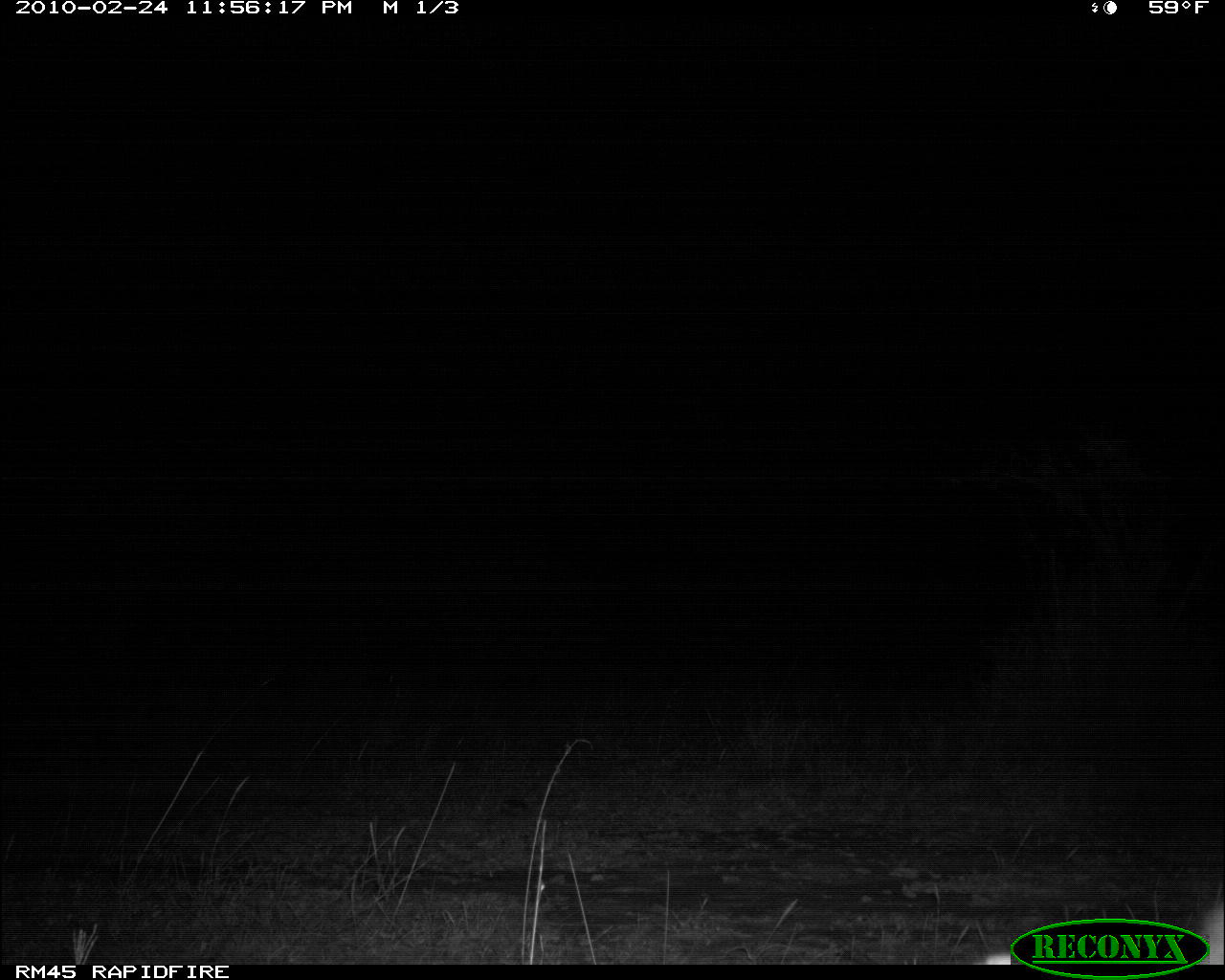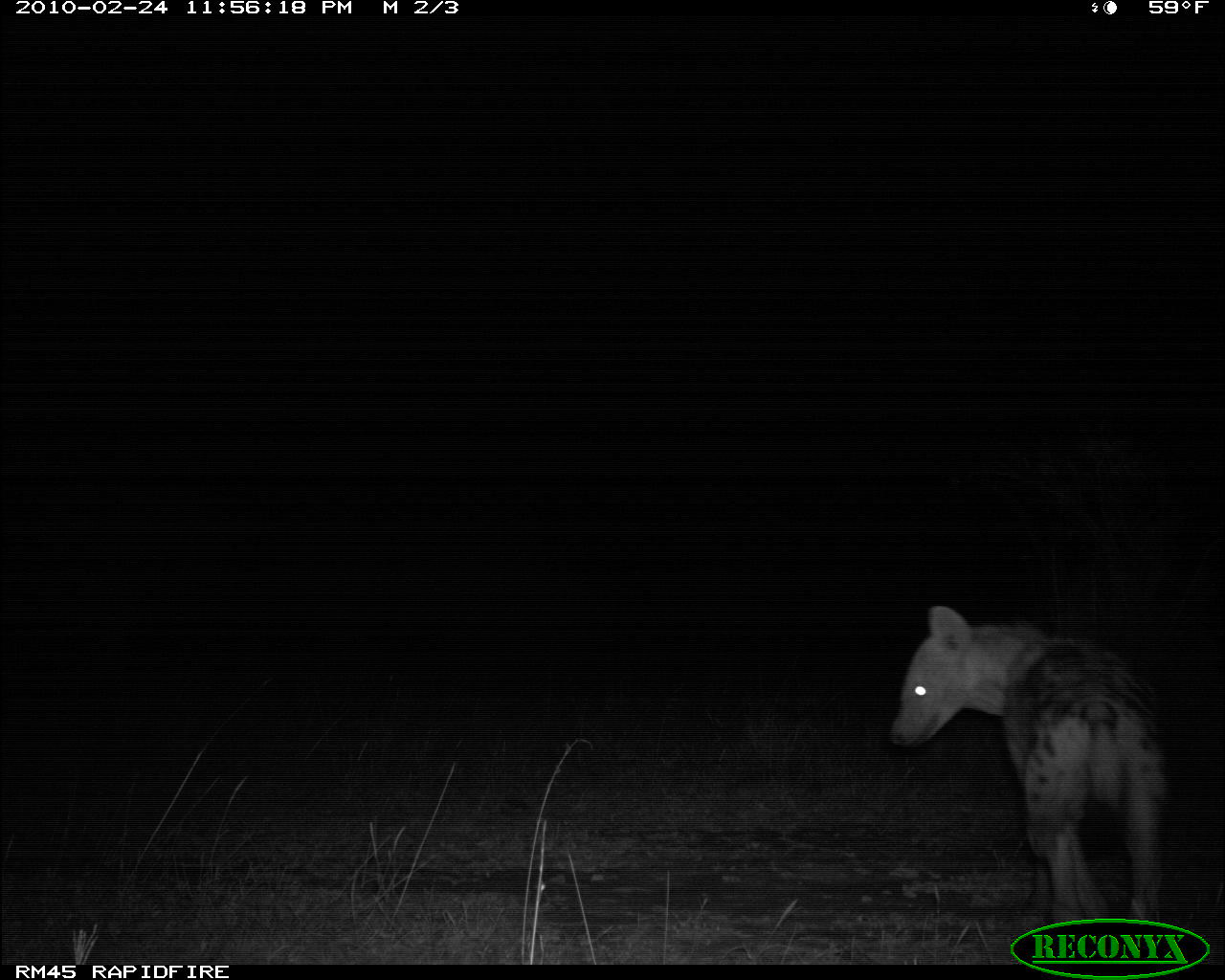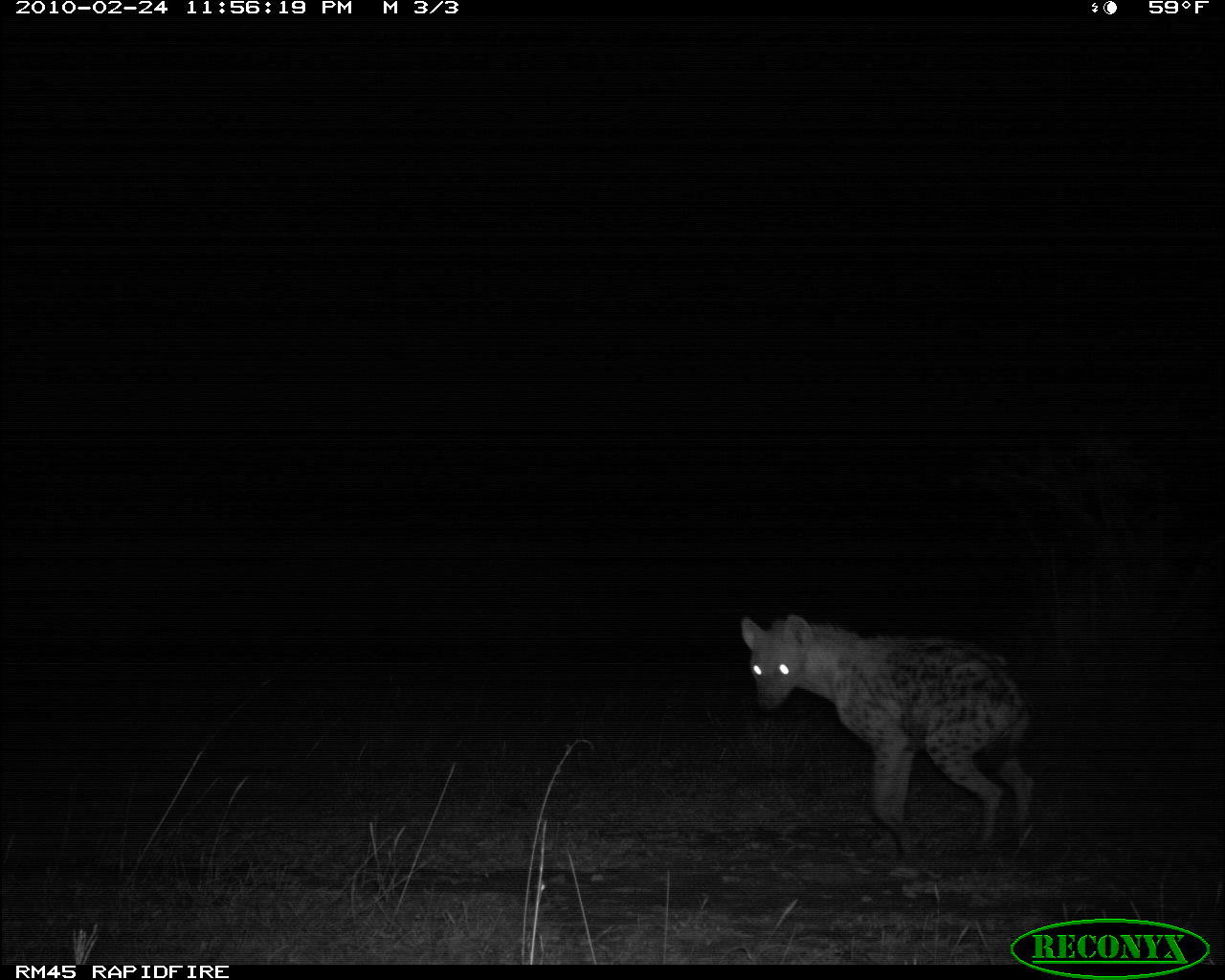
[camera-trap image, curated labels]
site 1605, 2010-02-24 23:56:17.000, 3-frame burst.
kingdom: Animalia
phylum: Chordata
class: Mammalia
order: Carnivora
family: Hyaenidae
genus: Crocuta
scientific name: Crocuta crocuta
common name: spotted hyena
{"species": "Crocuta crocuta (spotted hyena)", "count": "1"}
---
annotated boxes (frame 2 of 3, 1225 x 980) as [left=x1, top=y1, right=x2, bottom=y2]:
crocuta crocuta: [left=889, top=604, right=1184, bottom=930]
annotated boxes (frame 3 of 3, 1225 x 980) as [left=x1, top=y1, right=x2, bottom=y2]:
crocuta crocuta: [left=741, top=616, right=1037, bottom=849]